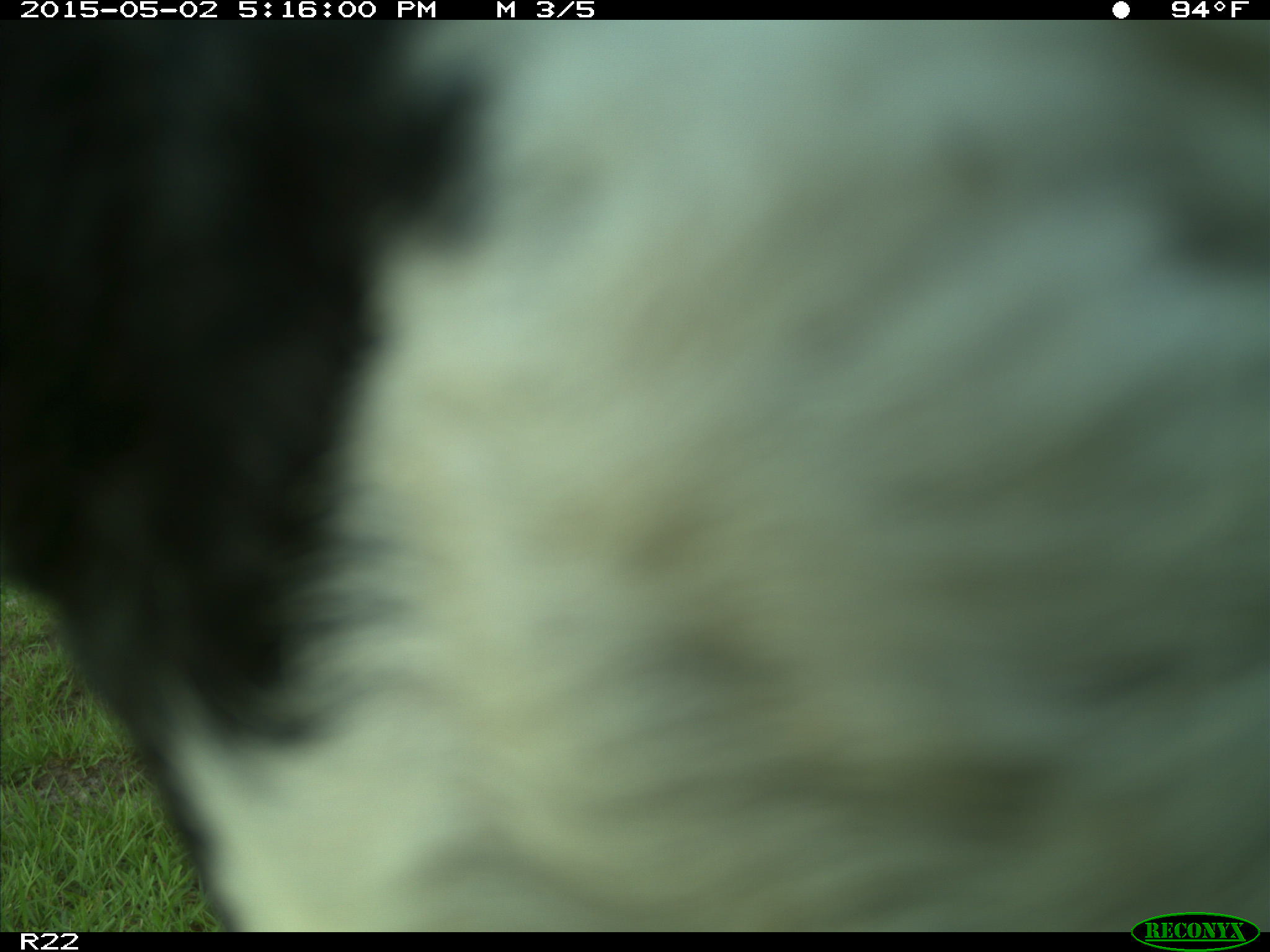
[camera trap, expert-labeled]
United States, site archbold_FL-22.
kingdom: Animalia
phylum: Chordata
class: Mammalia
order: Artiodactyla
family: Bovidae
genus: Bos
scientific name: Bos taurus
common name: domestic cow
Bos taurus (domestic cow).